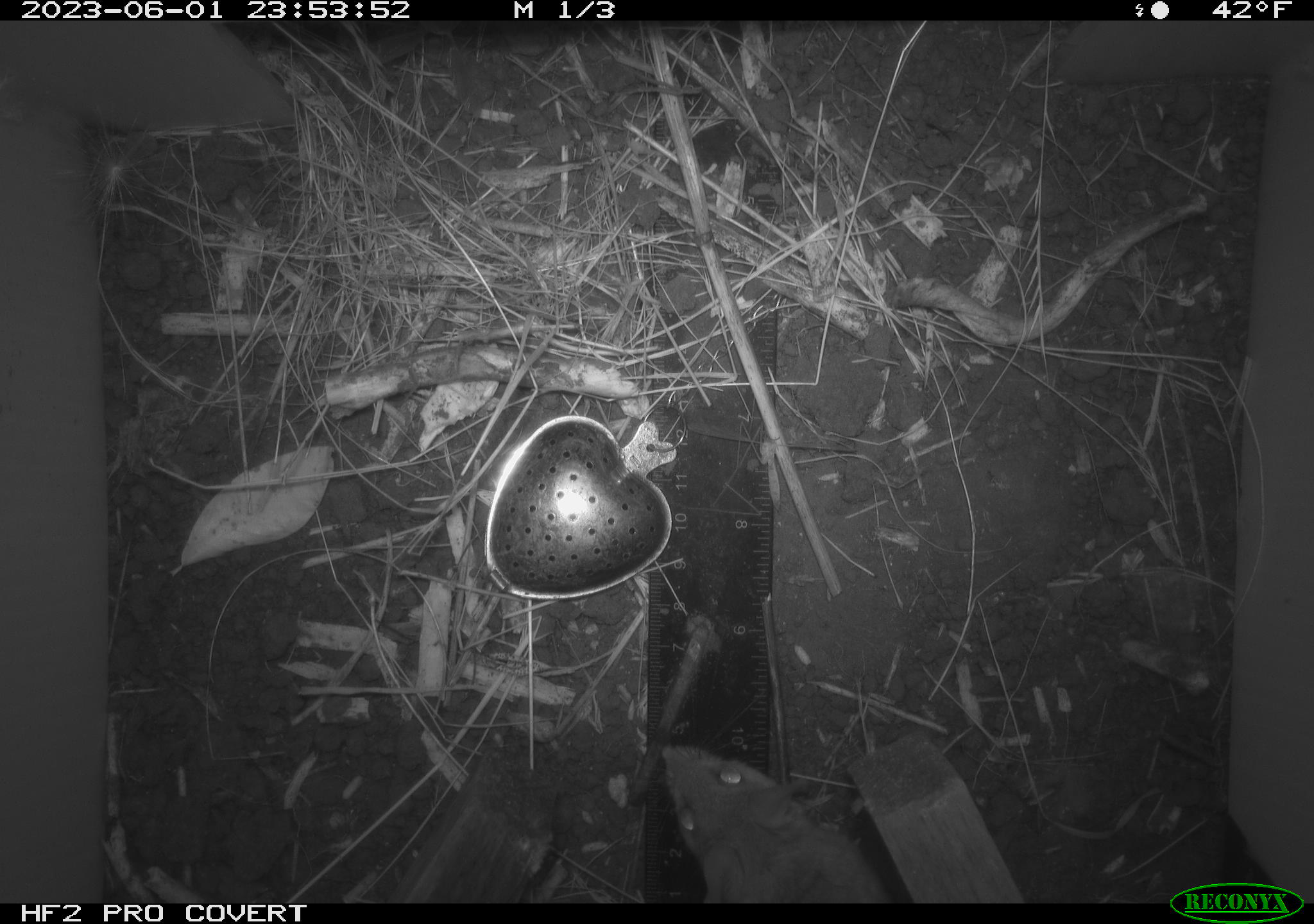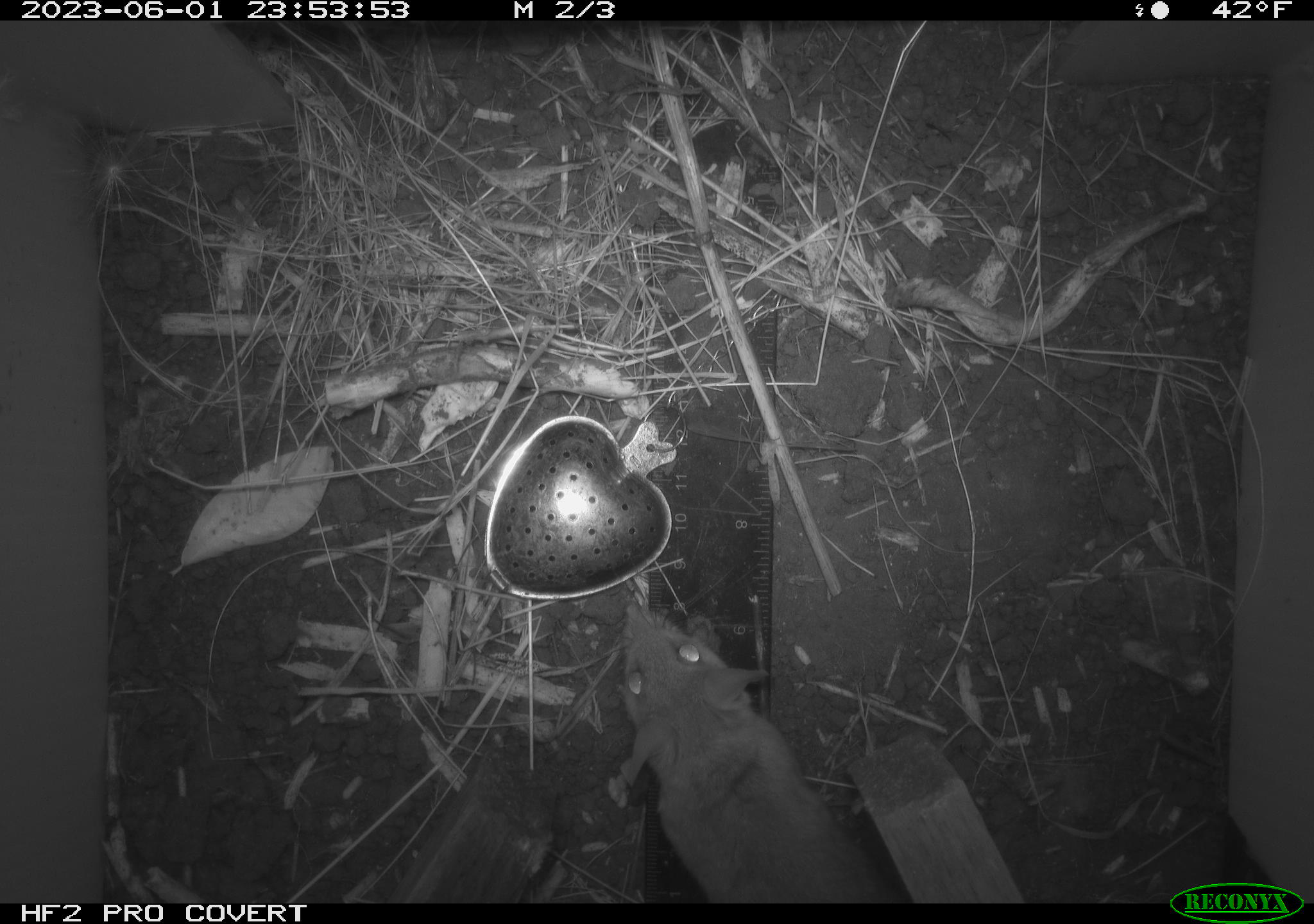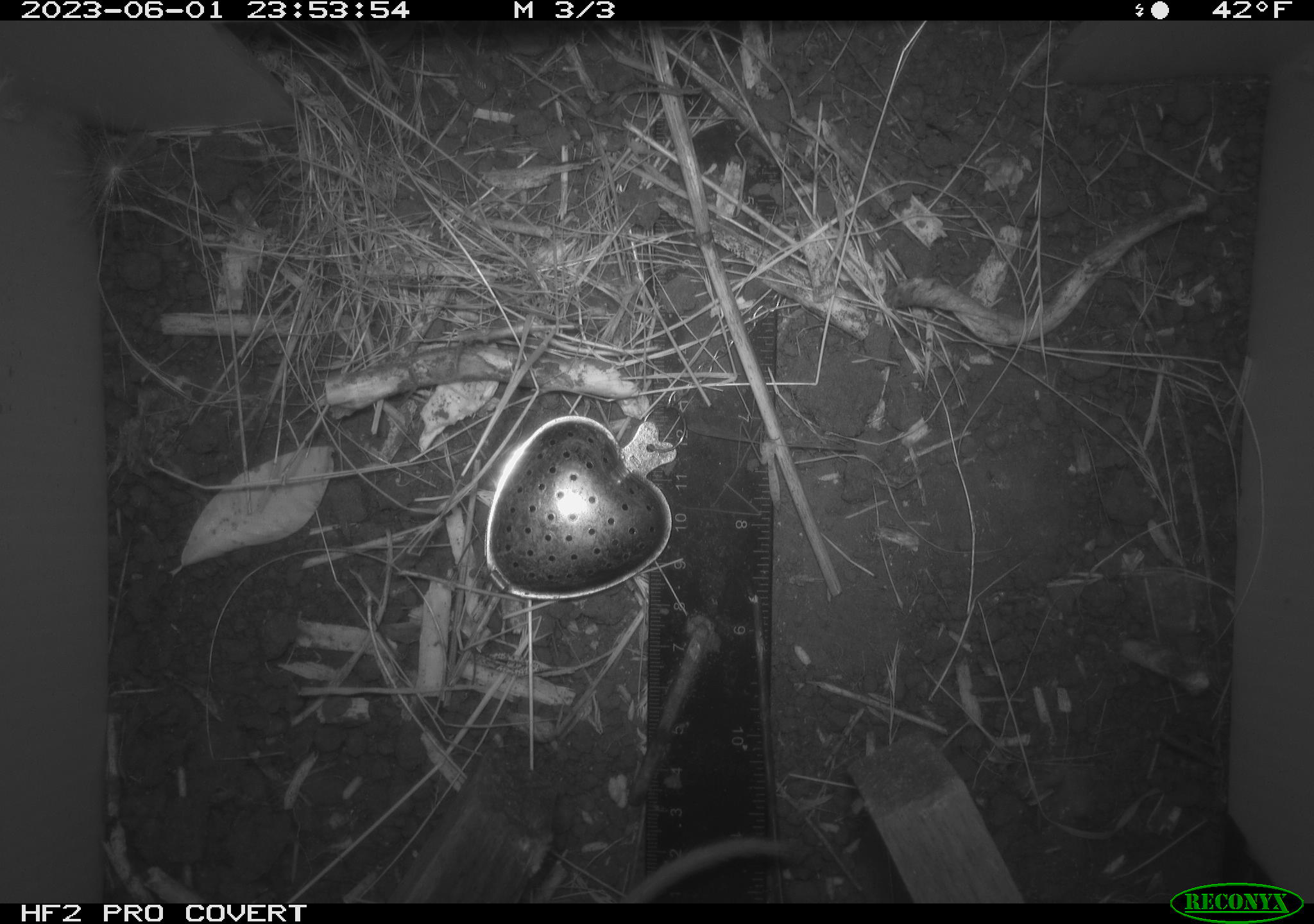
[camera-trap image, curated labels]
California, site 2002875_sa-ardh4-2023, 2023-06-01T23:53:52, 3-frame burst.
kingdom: Animalia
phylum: Chordata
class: Mammalia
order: Rodentia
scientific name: Rodentia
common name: mouse species